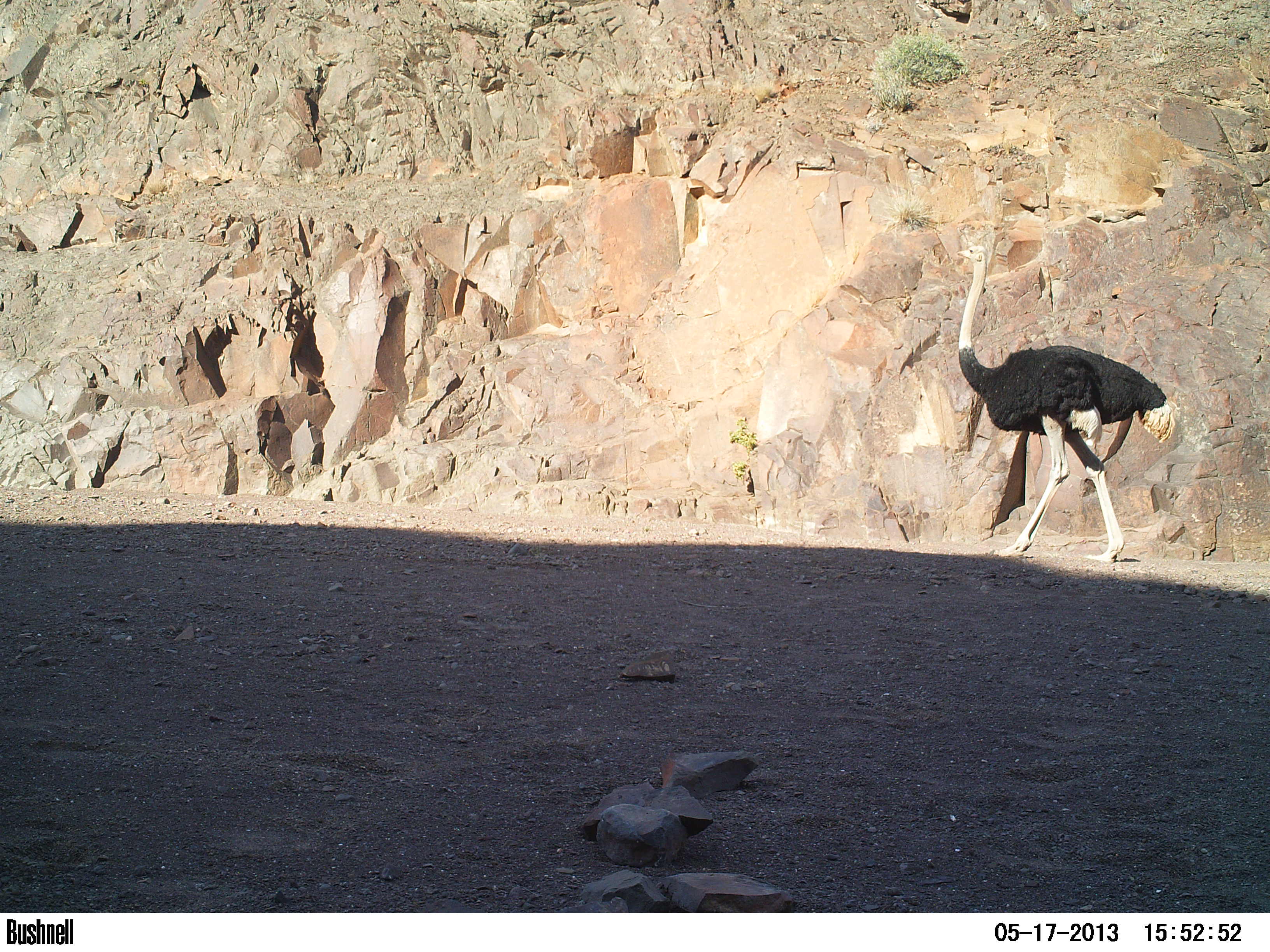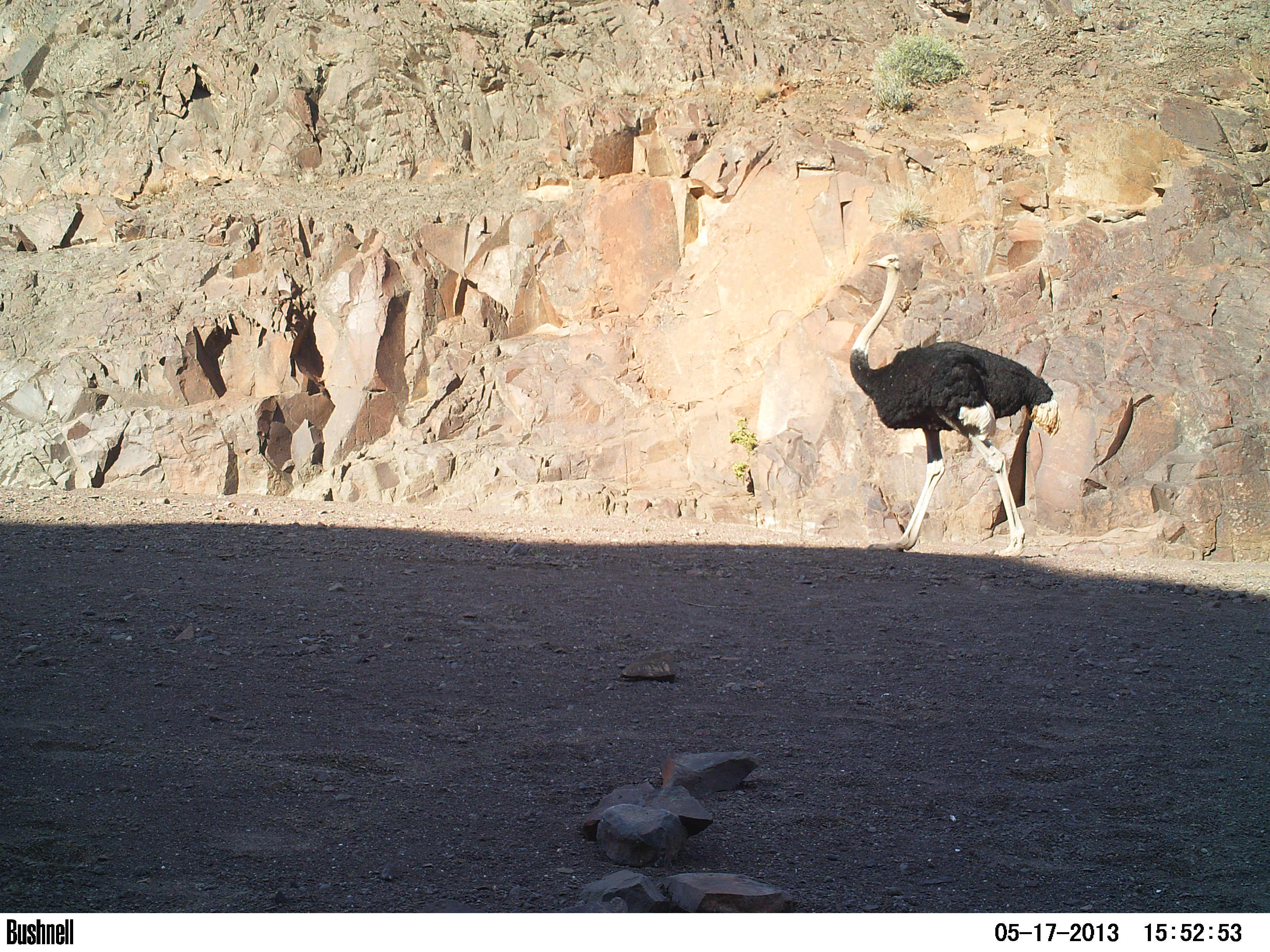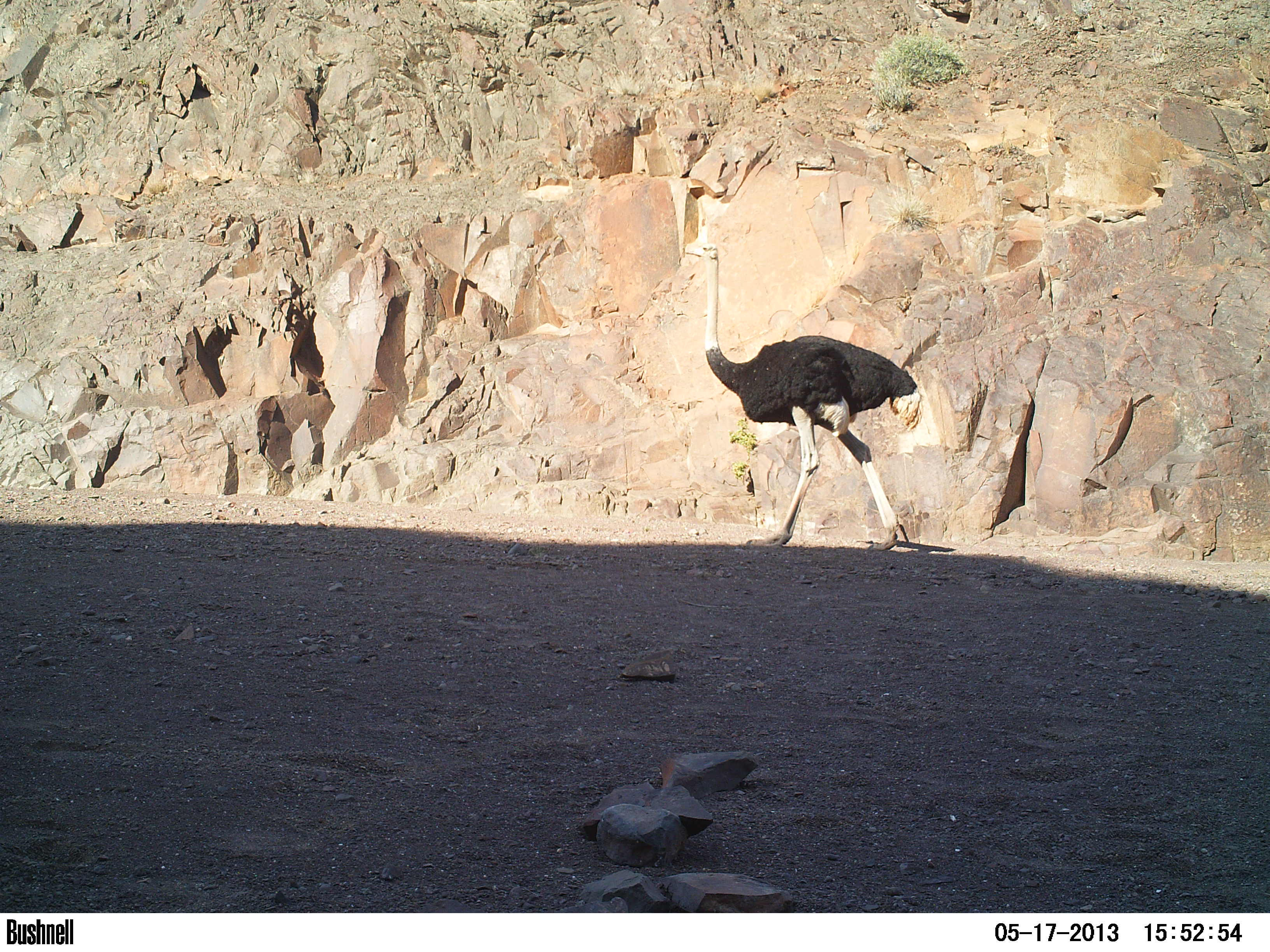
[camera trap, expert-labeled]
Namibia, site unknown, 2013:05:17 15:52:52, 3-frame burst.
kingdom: Animalia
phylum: Chordata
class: Aves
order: Struthioniformes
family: Struthionidae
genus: Struthio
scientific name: Struthio camelus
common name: common ostrich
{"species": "Struthio camelus (common ostrich)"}